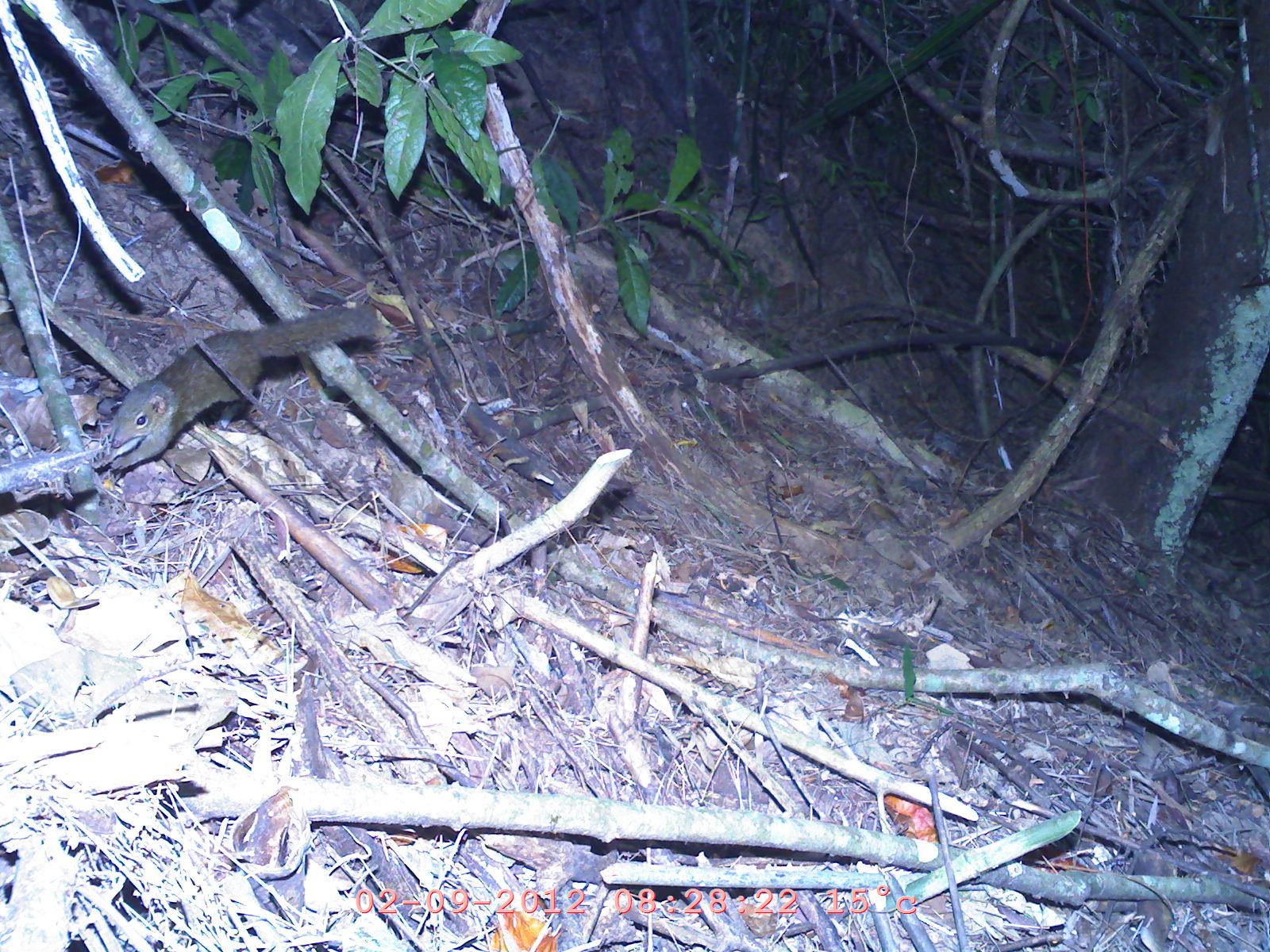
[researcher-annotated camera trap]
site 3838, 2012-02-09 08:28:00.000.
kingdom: Animalia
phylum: Chordata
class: Mammalia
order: Rodentia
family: Sciuridae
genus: Dremomys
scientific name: Dremomys rufigenis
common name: asian red-cheeked squirrel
Dremomys rufigenis (asian red-cheeked squirrel), count 1.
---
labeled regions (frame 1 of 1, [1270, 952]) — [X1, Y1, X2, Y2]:
dremomys rufigenis: [97, 305, 380, 484]